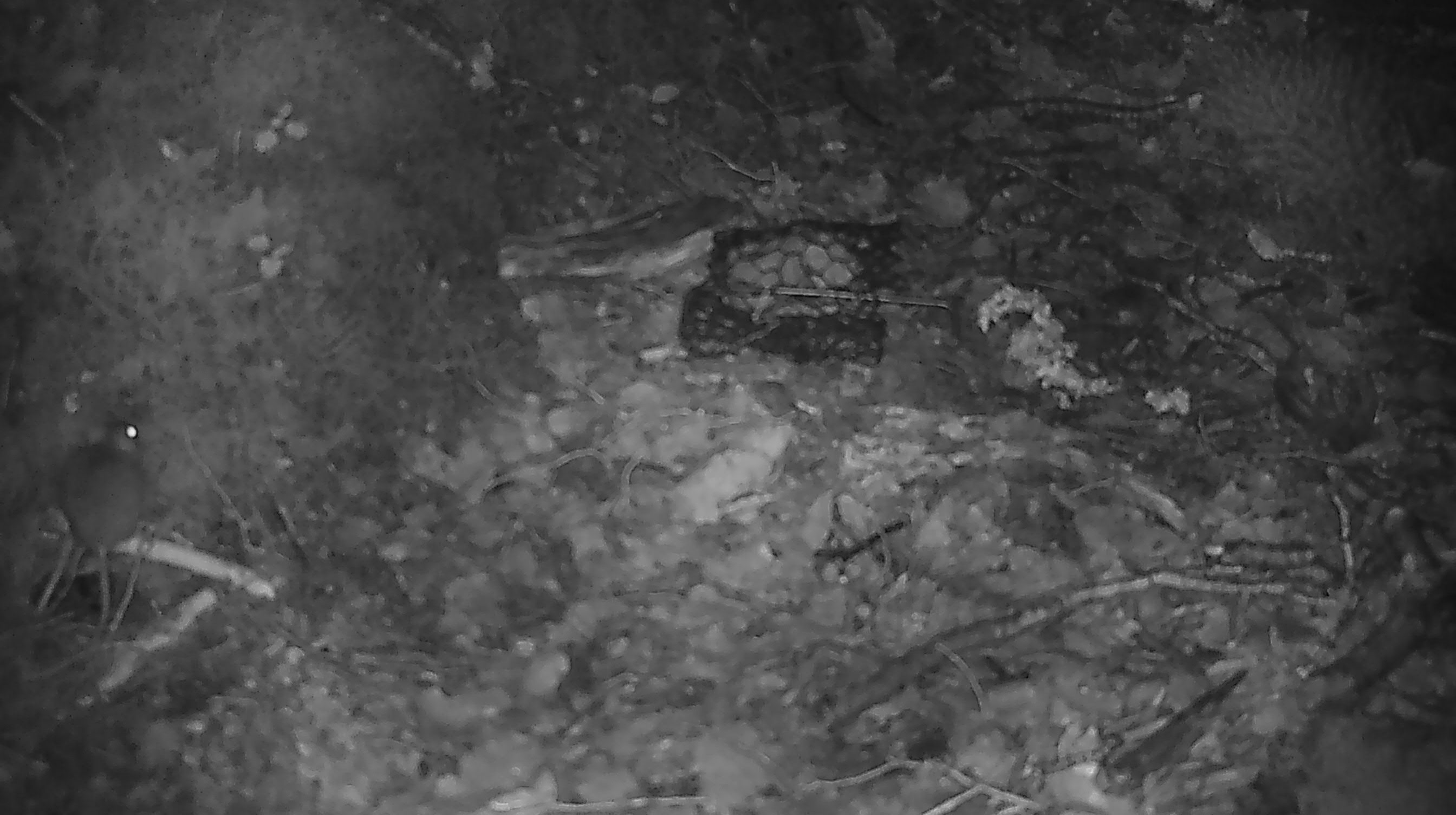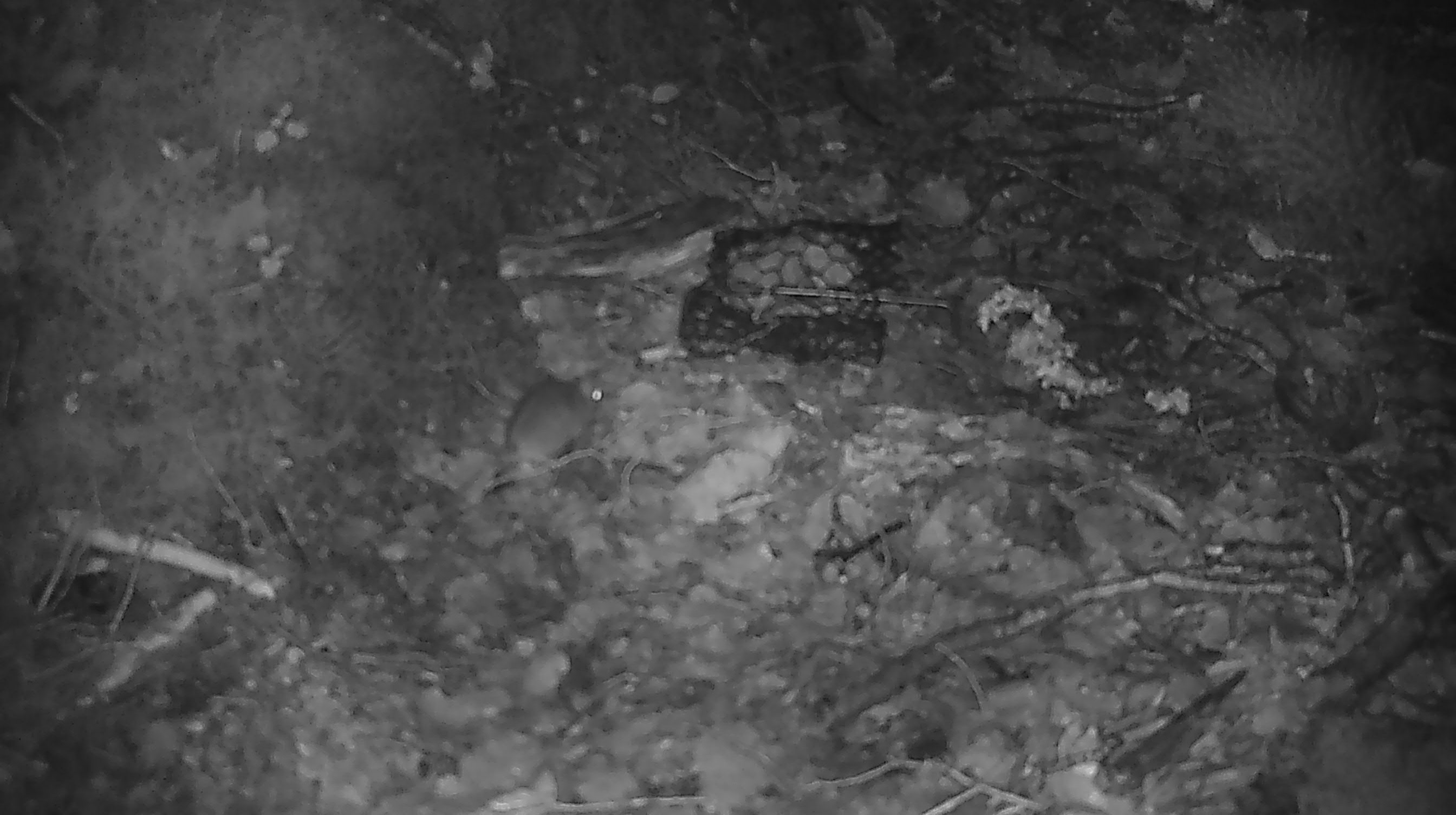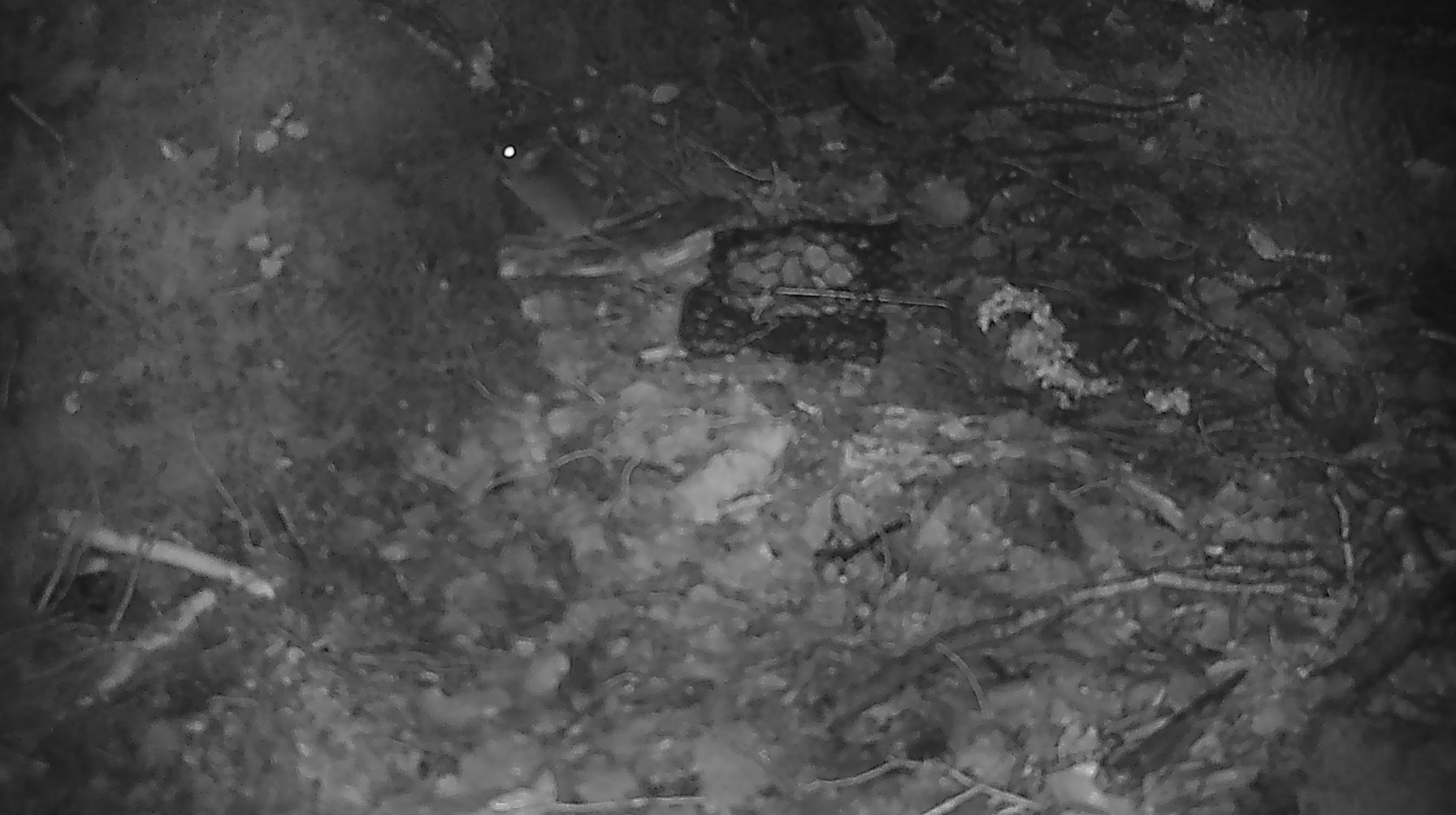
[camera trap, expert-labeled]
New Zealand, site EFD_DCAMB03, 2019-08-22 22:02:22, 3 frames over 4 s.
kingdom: Animalia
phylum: Chordata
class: Mammalia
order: Rodentia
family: Muridae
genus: Mus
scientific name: Mus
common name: mouse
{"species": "mouse (Mus)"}